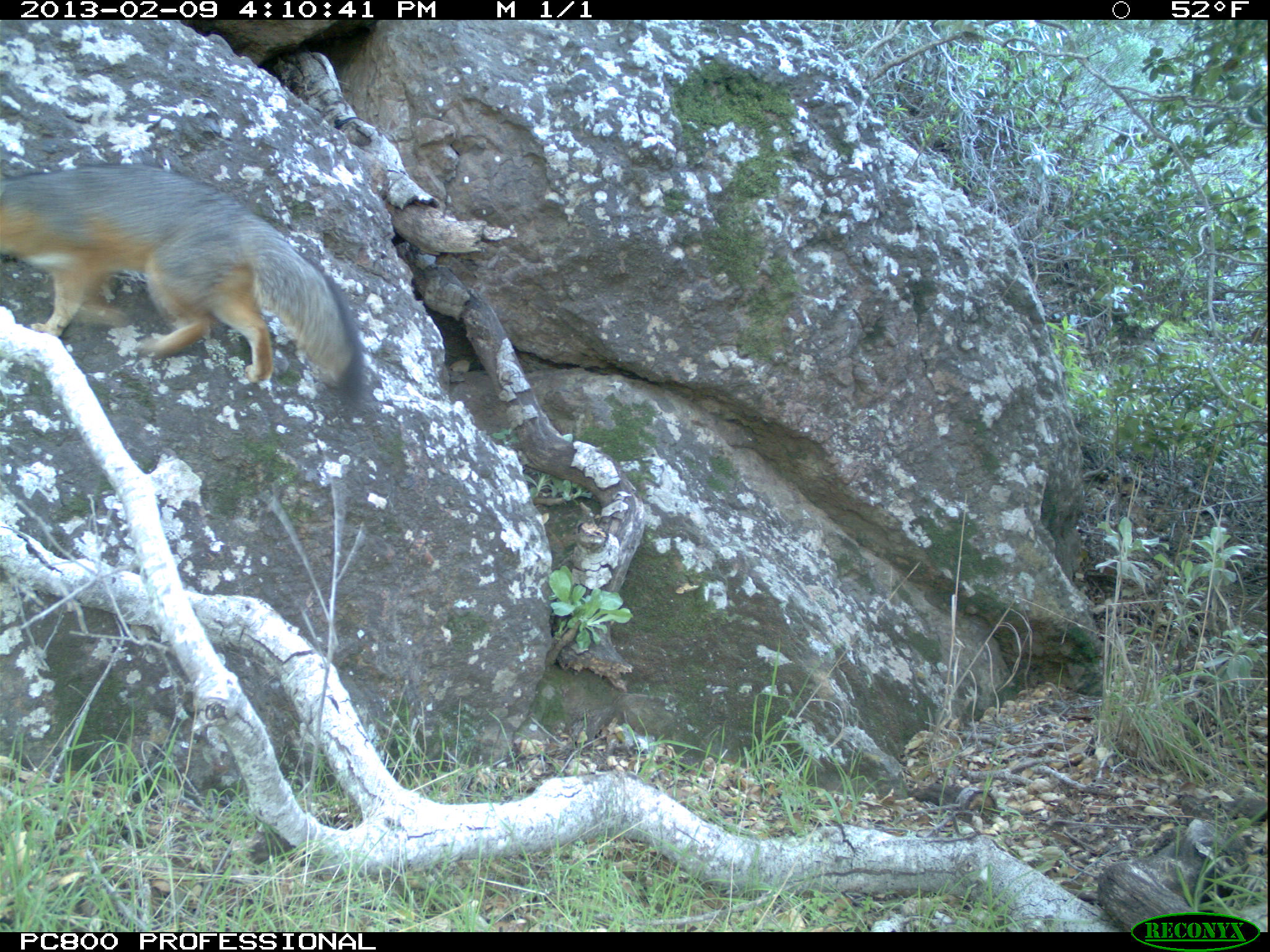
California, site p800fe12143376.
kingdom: Animalia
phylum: Chordata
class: Mammalia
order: Carnivora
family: Canidae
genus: Urocyon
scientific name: Urocyon littoralis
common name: island fox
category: fox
Fox (island fox) (Urocyon littoralis).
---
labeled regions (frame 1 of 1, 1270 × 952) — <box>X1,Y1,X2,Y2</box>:
fox: <box>0,162,365,412</box>